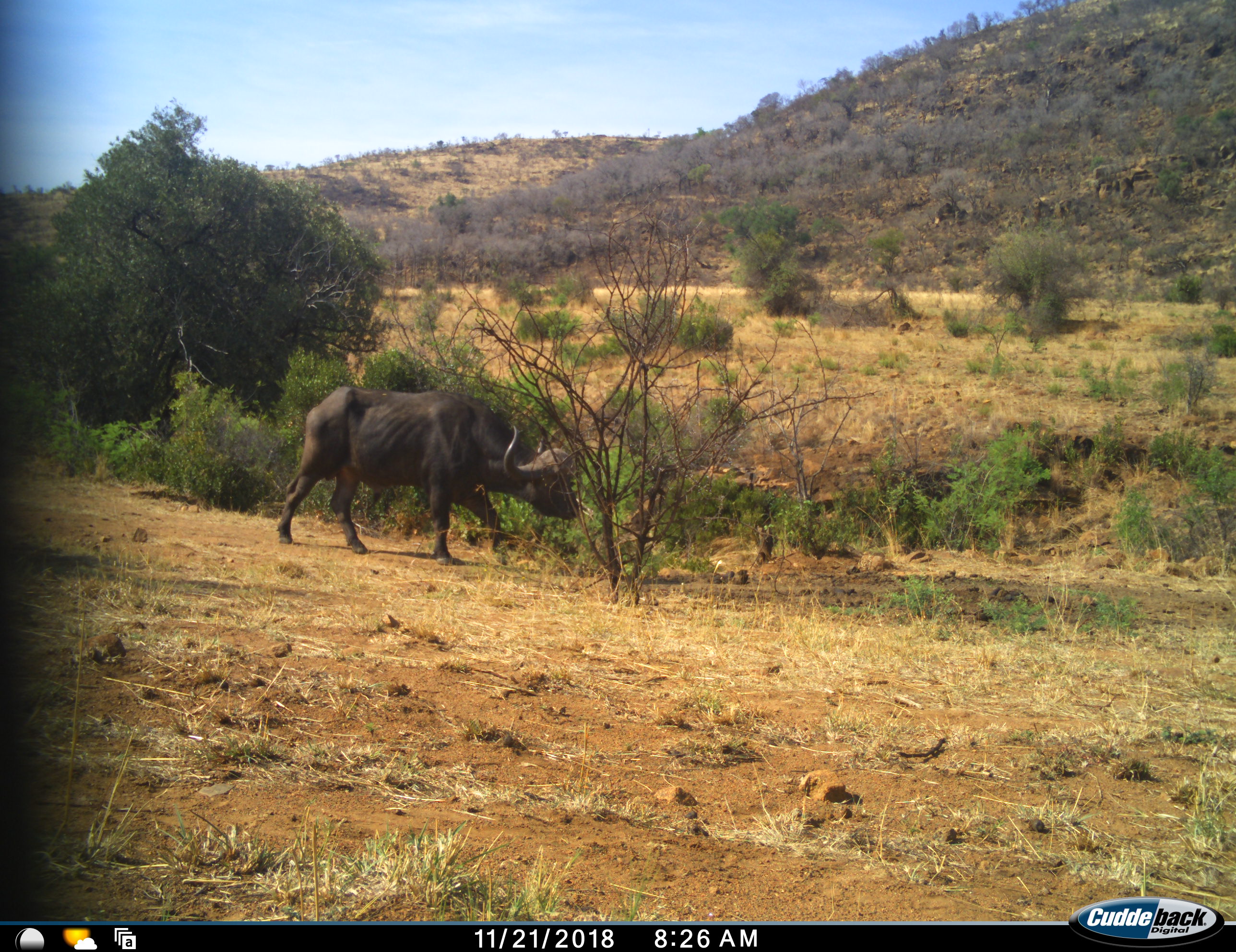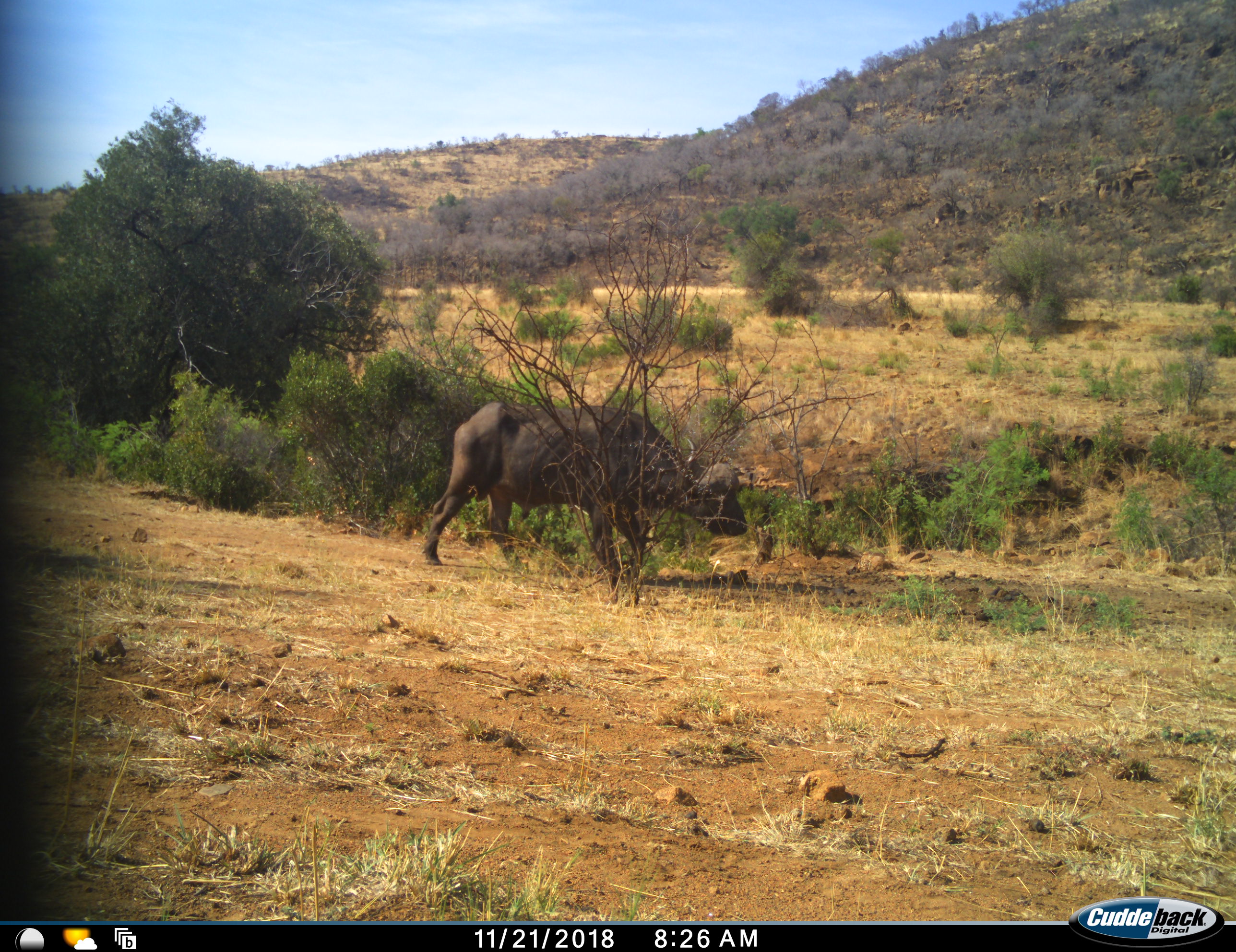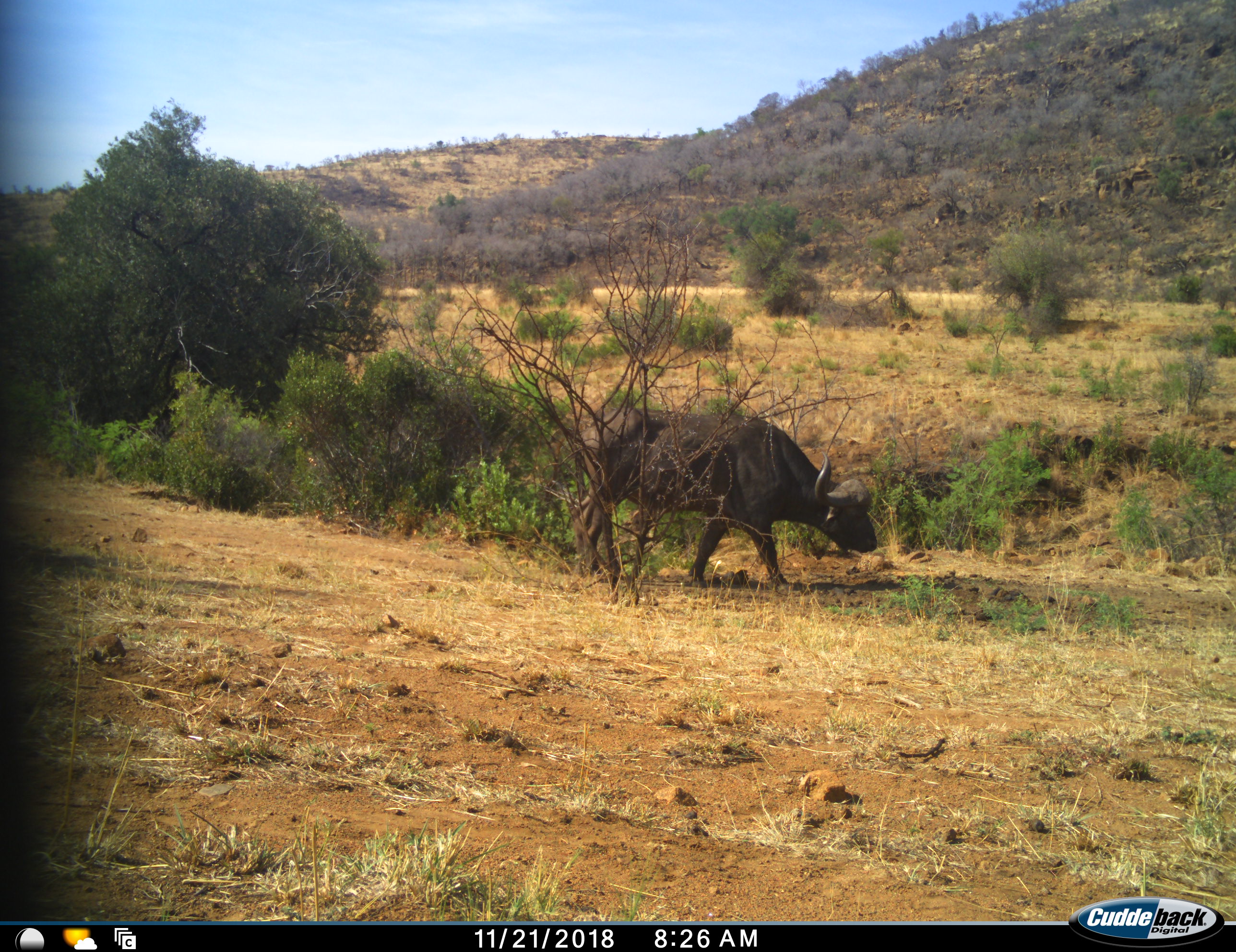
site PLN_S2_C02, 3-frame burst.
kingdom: Animalia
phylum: Chordata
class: Mammalia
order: Artiodactyla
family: Bovidae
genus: Syncerus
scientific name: Syncerus caffer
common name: african buffalo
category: buffalo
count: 1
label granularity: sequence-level